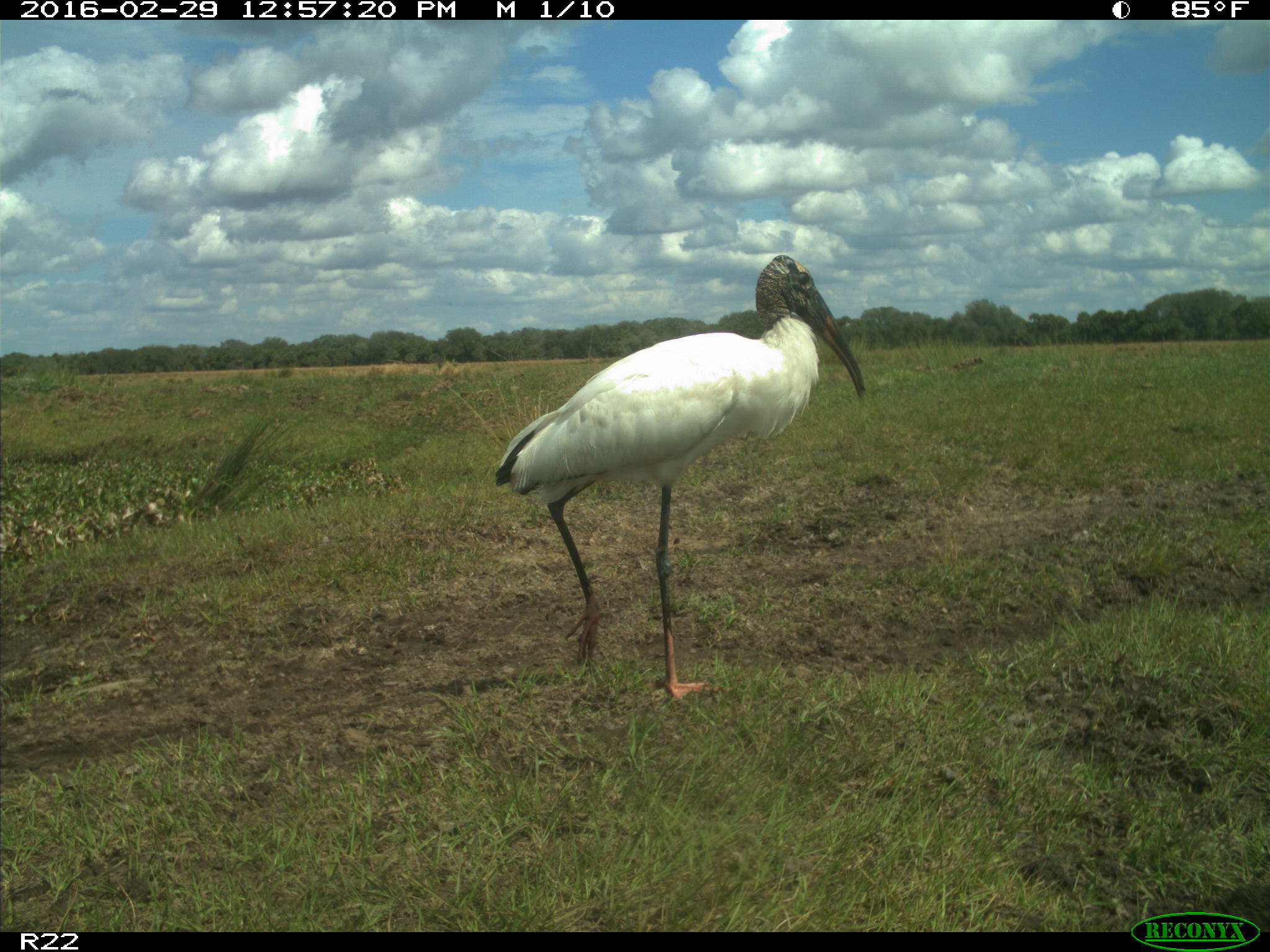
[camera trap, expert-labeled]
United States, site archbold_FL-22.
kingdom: Animalia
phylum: Chordata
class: Aves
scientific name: Aves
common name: birds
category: unidentified bird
Unidentified bird (birds) (Aves).